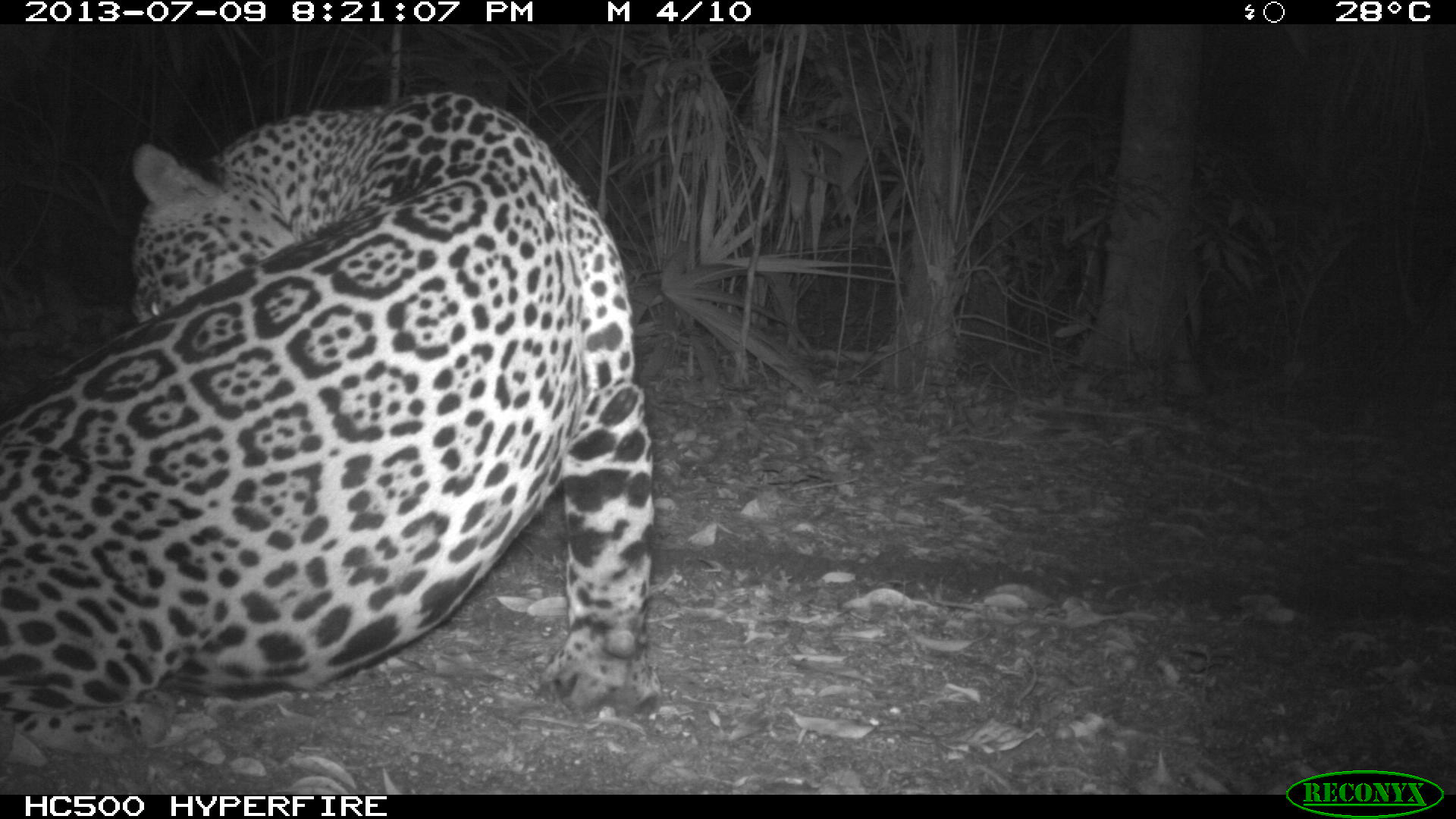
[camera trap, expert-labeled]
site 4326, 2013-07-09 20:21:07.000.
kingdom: Animalia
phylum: Chordata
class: Mammalia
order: Carnivora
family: Felidae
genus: Panthera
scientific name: Panthera onca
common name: jaguar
Panthera onca (jaguar), count 1, sex male.